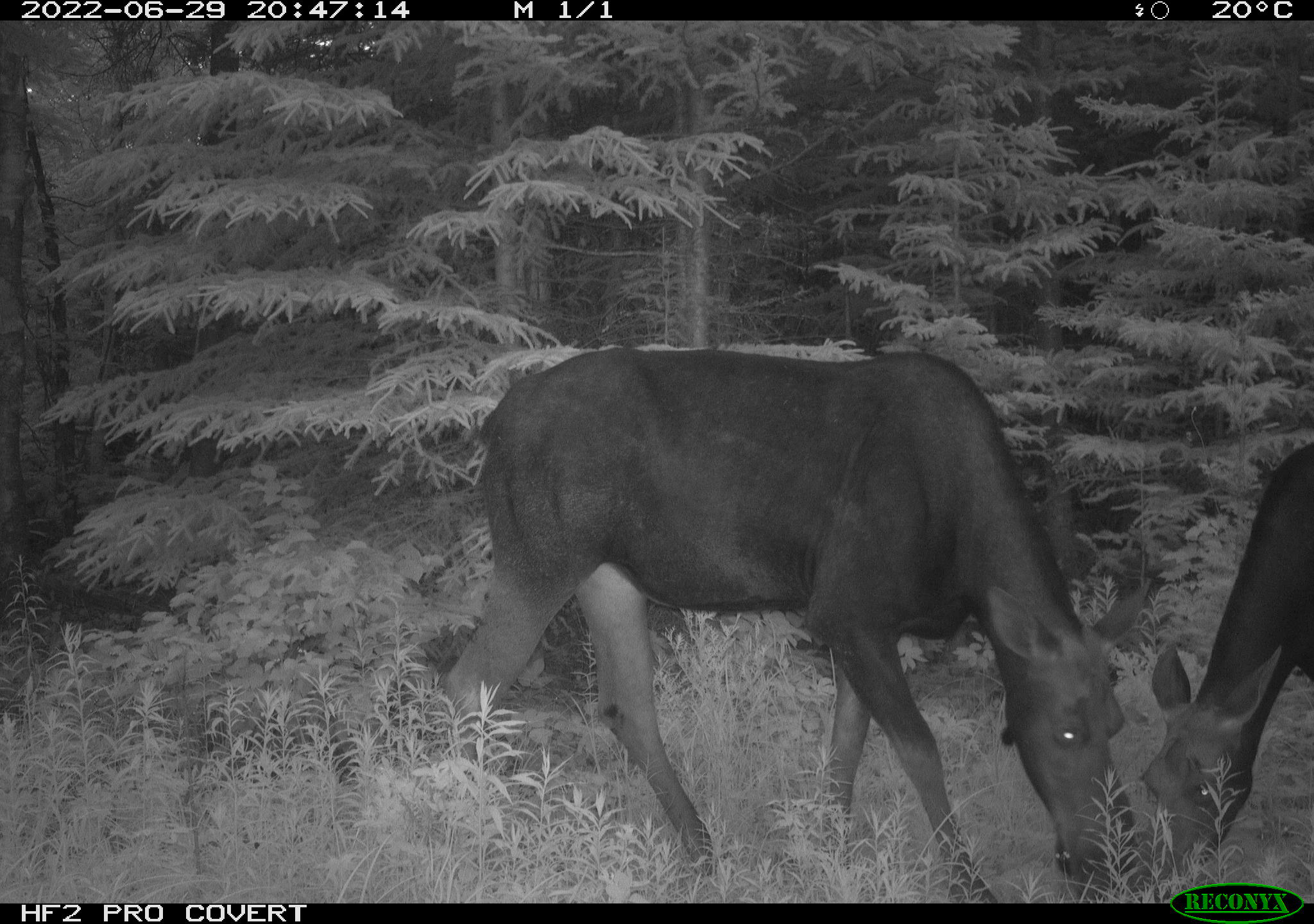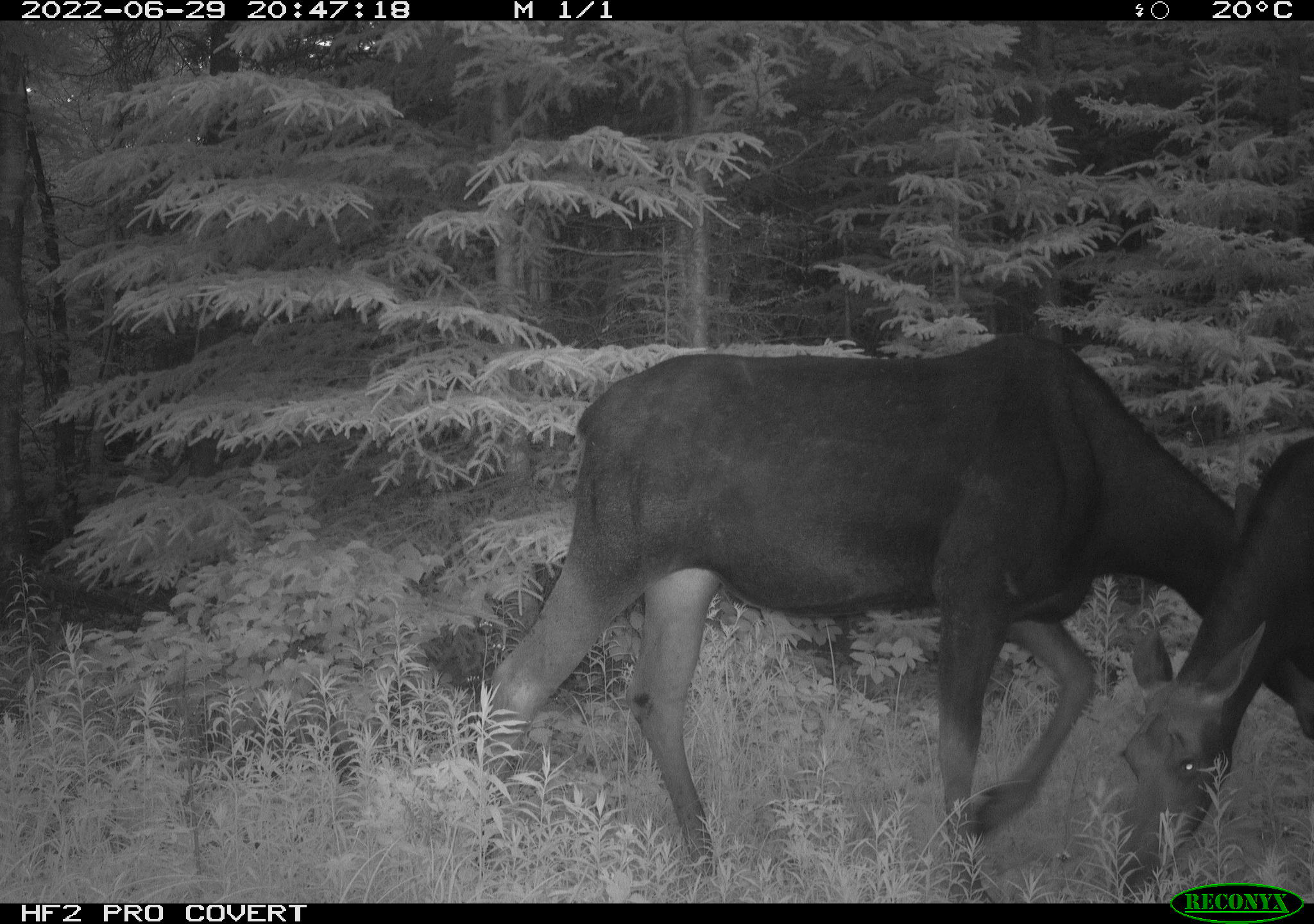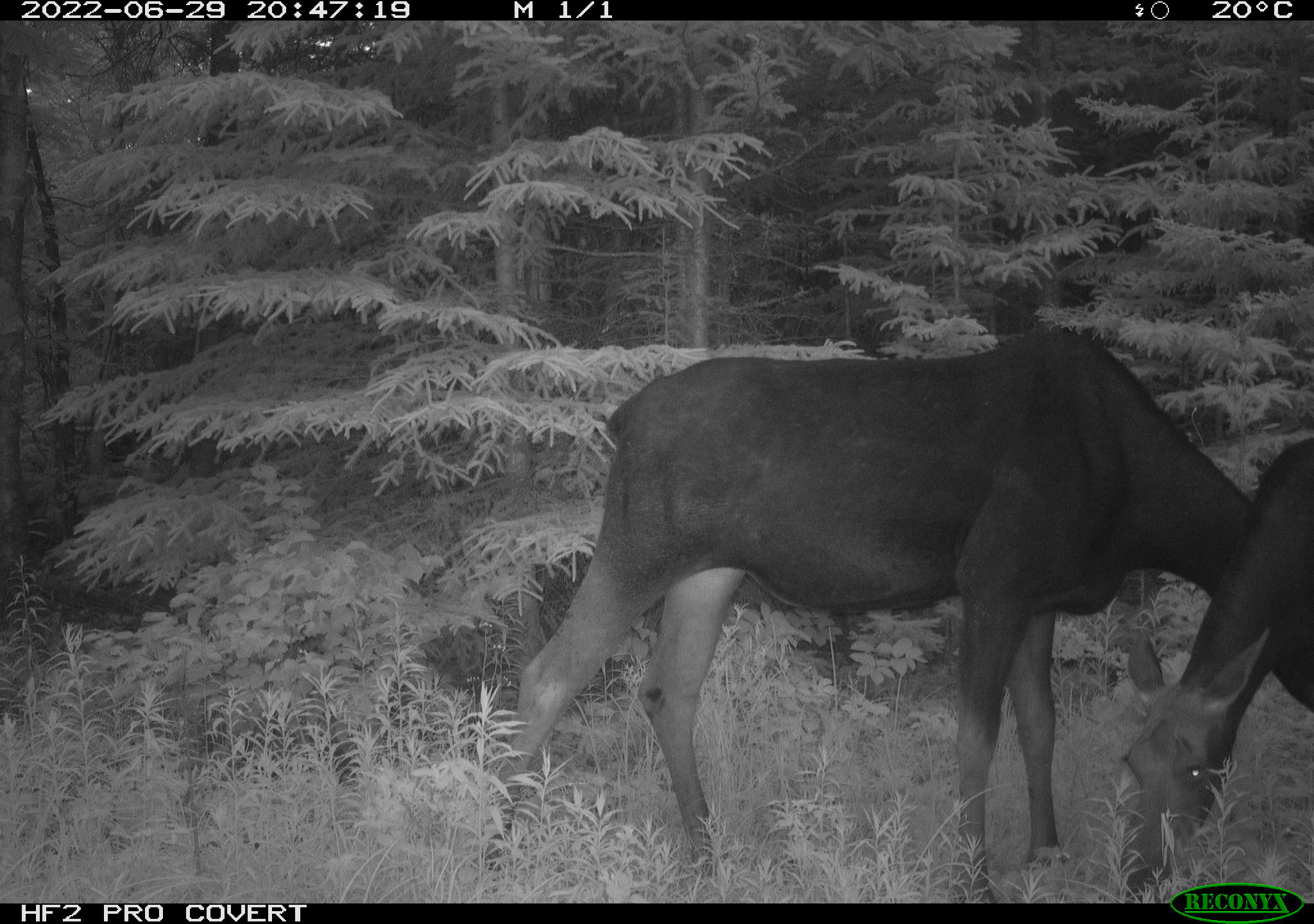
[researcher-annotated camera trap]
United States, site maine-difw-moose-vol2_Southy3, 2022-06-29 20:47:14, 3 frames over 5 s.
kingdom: Animalia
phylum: Chordata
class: Mammalia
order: Artiodactyla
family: Cervidae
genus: Alces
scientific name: Alces alces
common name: moose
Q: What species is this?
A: Moose (Alces alces).